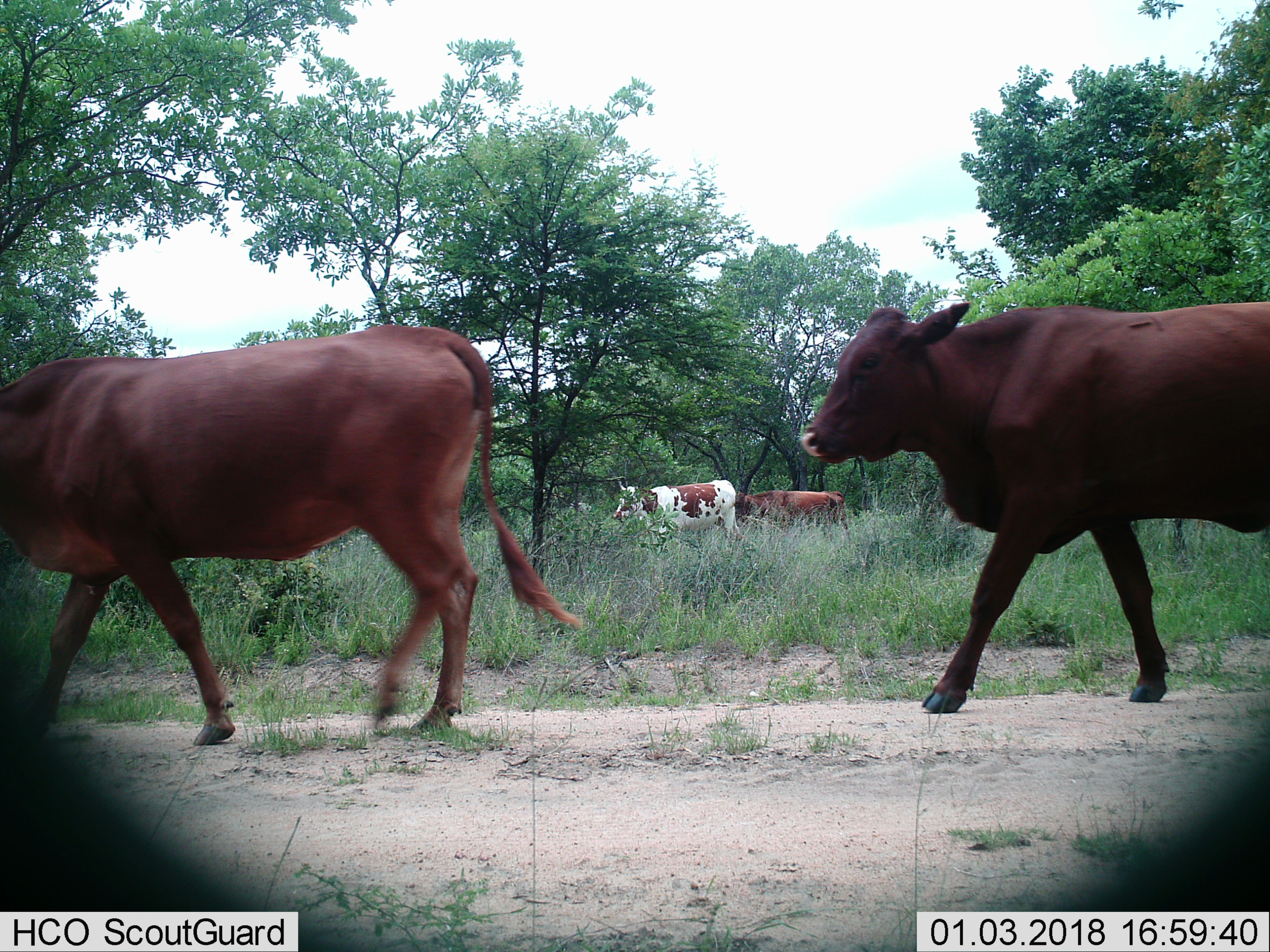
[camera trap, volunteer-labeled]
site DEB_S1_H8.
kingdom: Animalia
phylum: Chordata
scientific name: Vertebrata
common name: domestic animal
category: domesticanimal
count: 4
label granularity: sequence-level